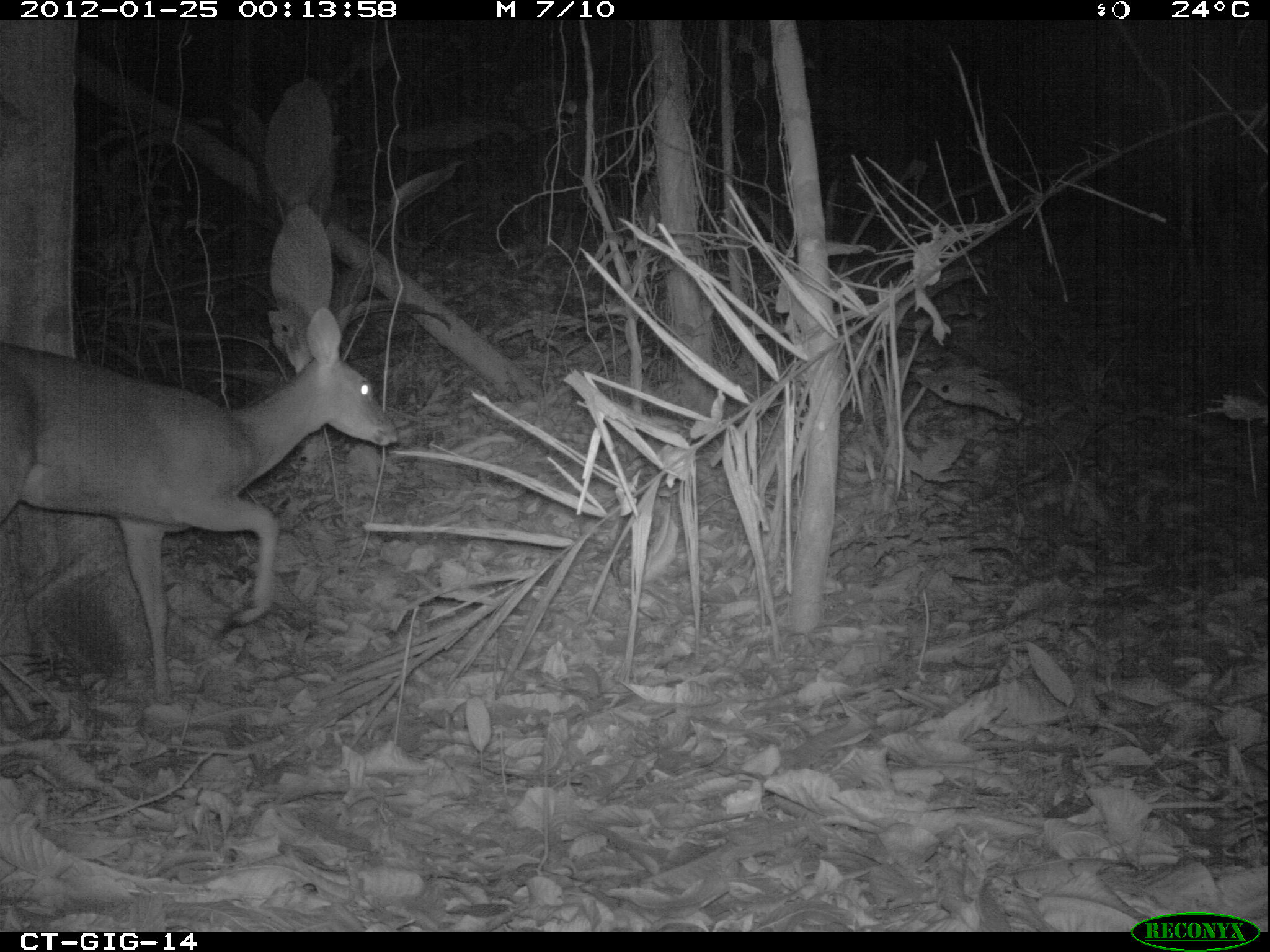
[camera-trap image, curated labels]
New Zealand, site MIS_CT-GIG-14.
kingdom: Animalia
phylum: Chordata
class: Mammalia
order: Artiodactyla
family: Cervidae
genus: Odocoileus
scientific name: Odocoileus virginianus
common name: white-tailed deer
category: white tailed deer